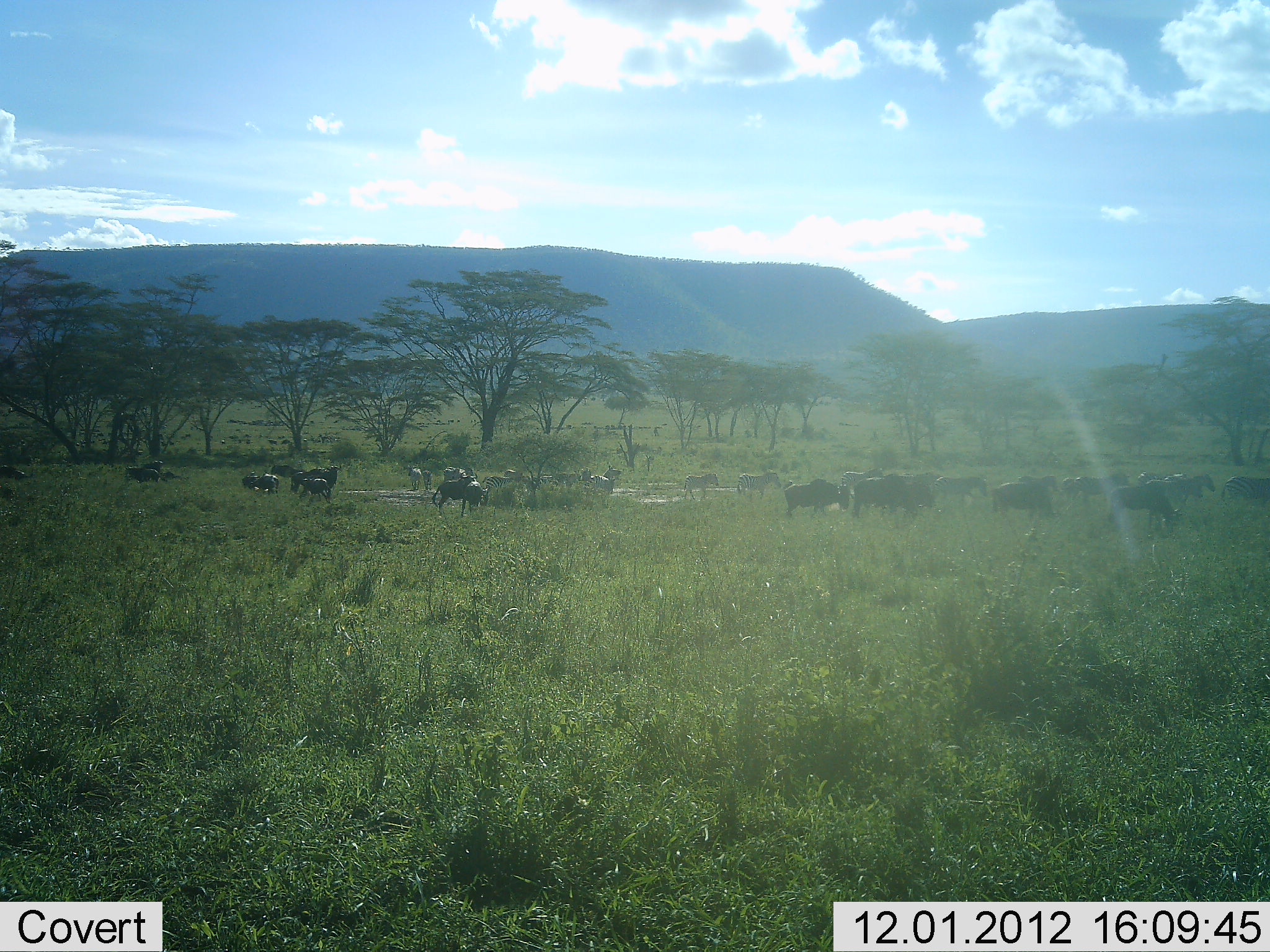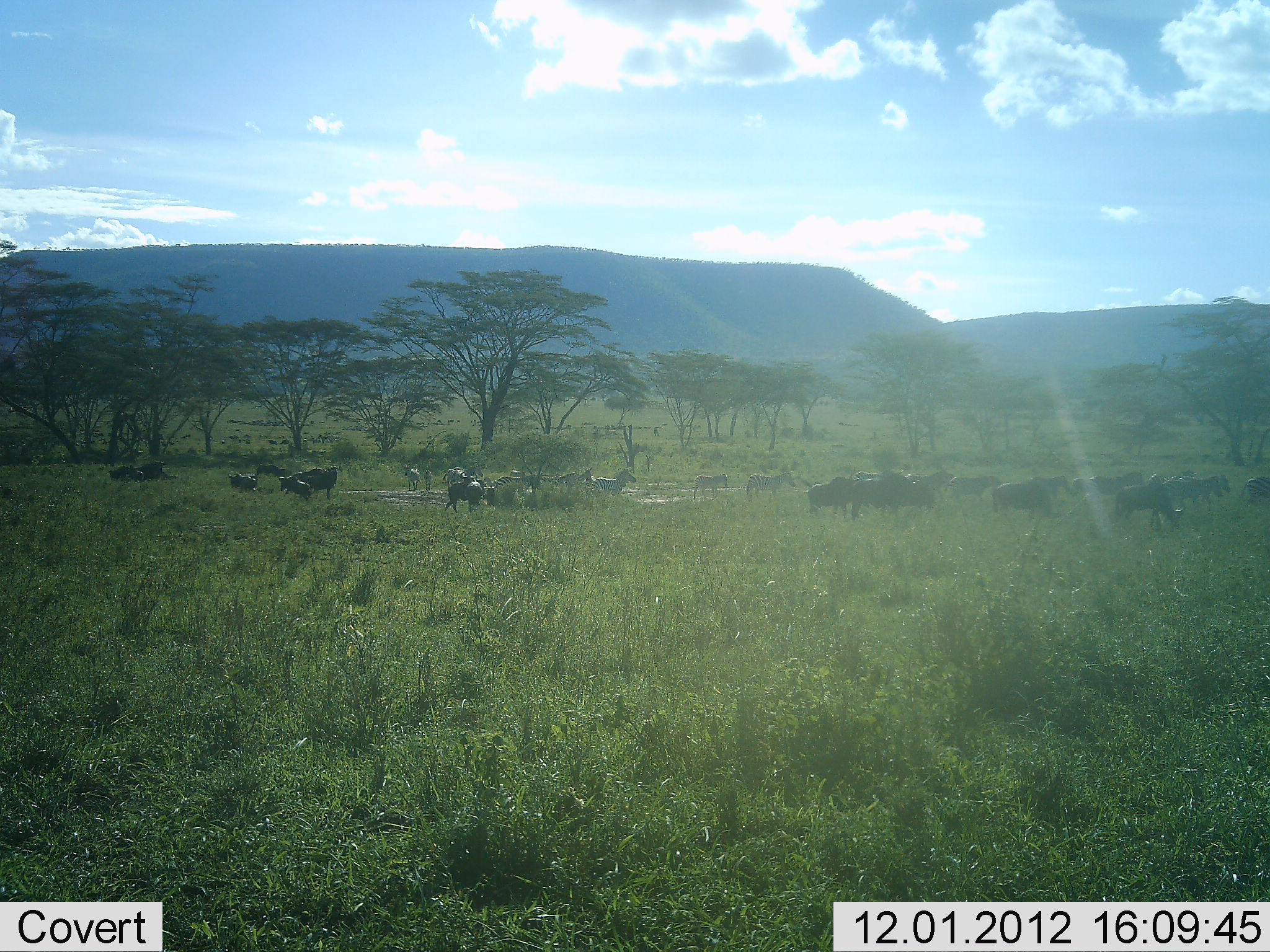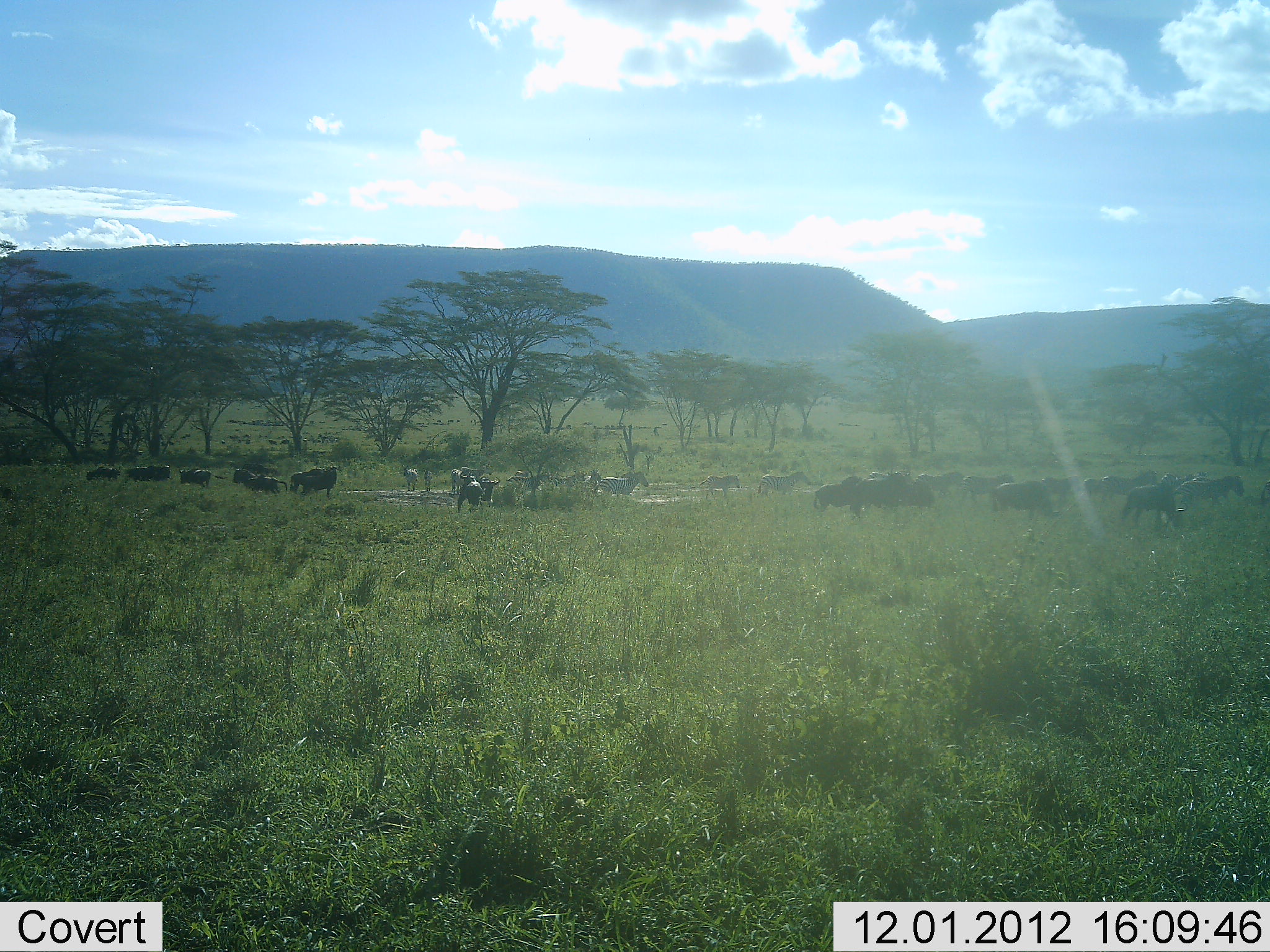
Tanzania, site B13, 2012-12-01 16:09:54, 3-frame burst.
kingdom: Animalia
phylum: Chordata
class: Mammalia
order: Artiodactyla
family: Bovidae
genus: Connochaetes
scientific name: Connochaetes taurinus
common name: blue wildebeest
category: wildebeest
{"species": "wildebeest (blue wildebeest) (Connochaetes taurinus)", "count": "11-50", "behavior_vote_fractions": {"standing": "25%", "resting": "8%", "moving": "75%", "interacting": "0%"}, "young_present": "8%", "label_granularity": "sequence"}